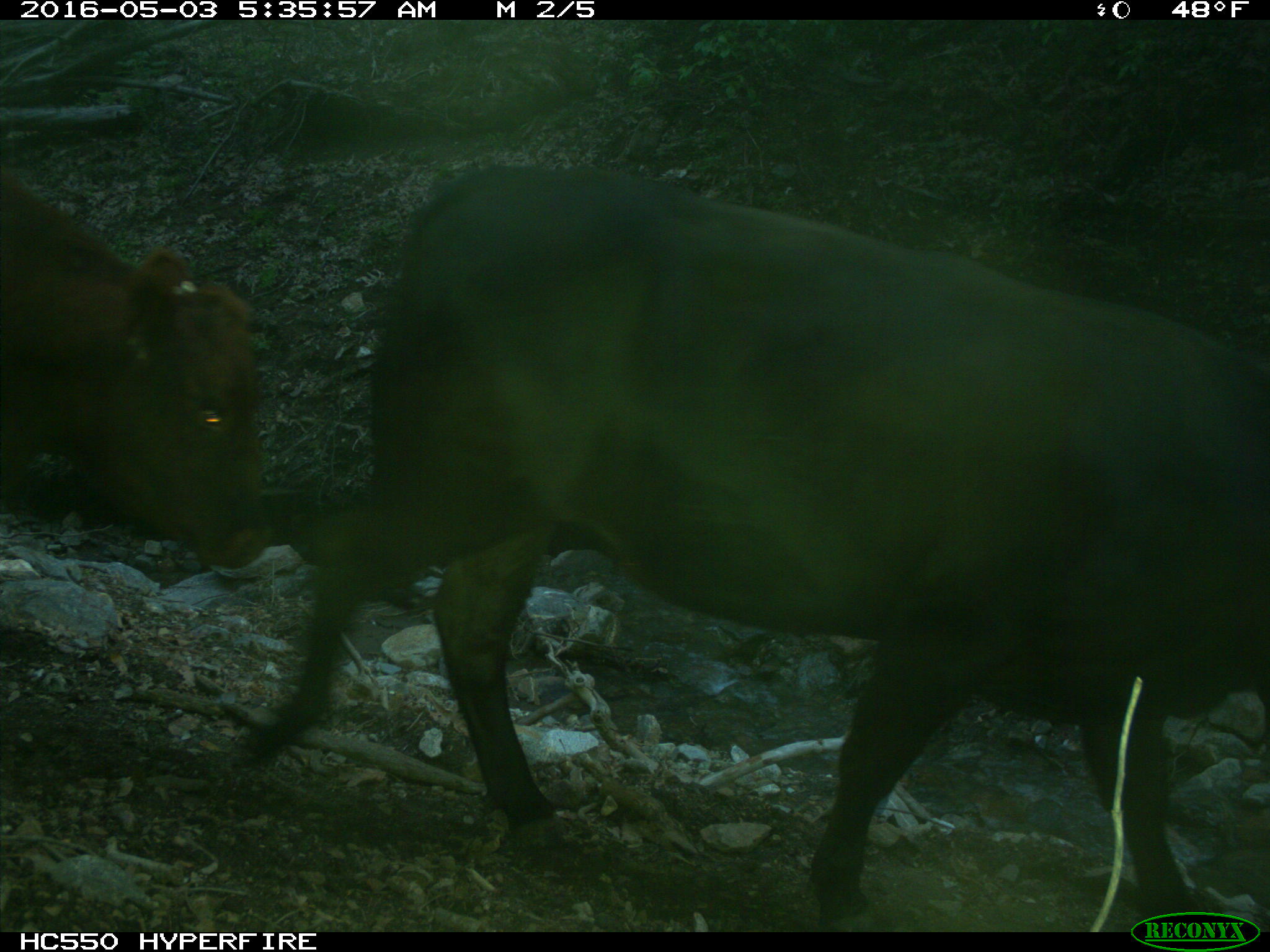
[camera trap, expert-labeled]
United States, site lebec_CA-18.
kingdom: Animalia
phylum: Chordata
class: Mammalia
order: Artiodactyla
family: Bovidae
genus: Bos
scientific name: Bos taurus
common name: domestic cow